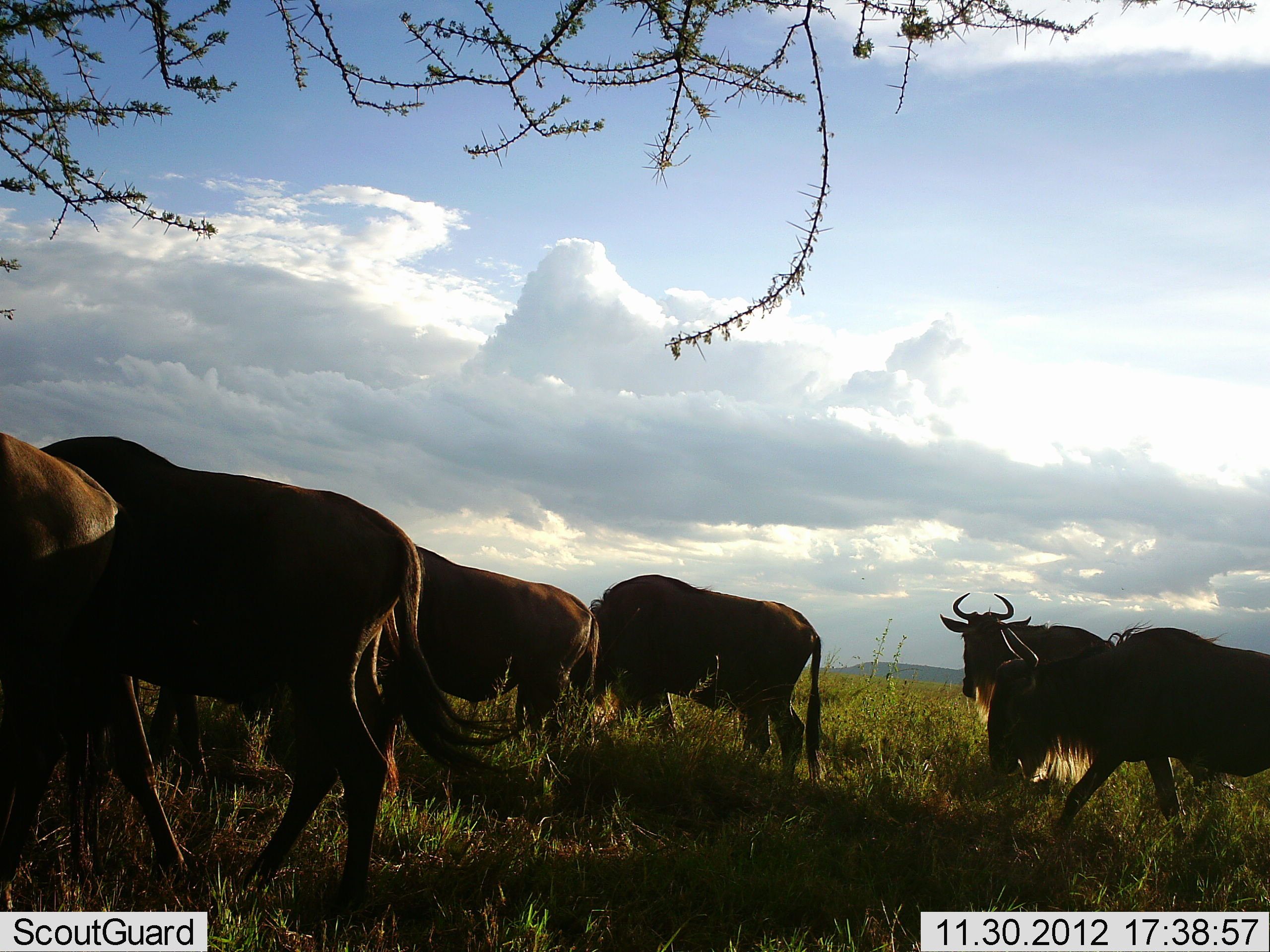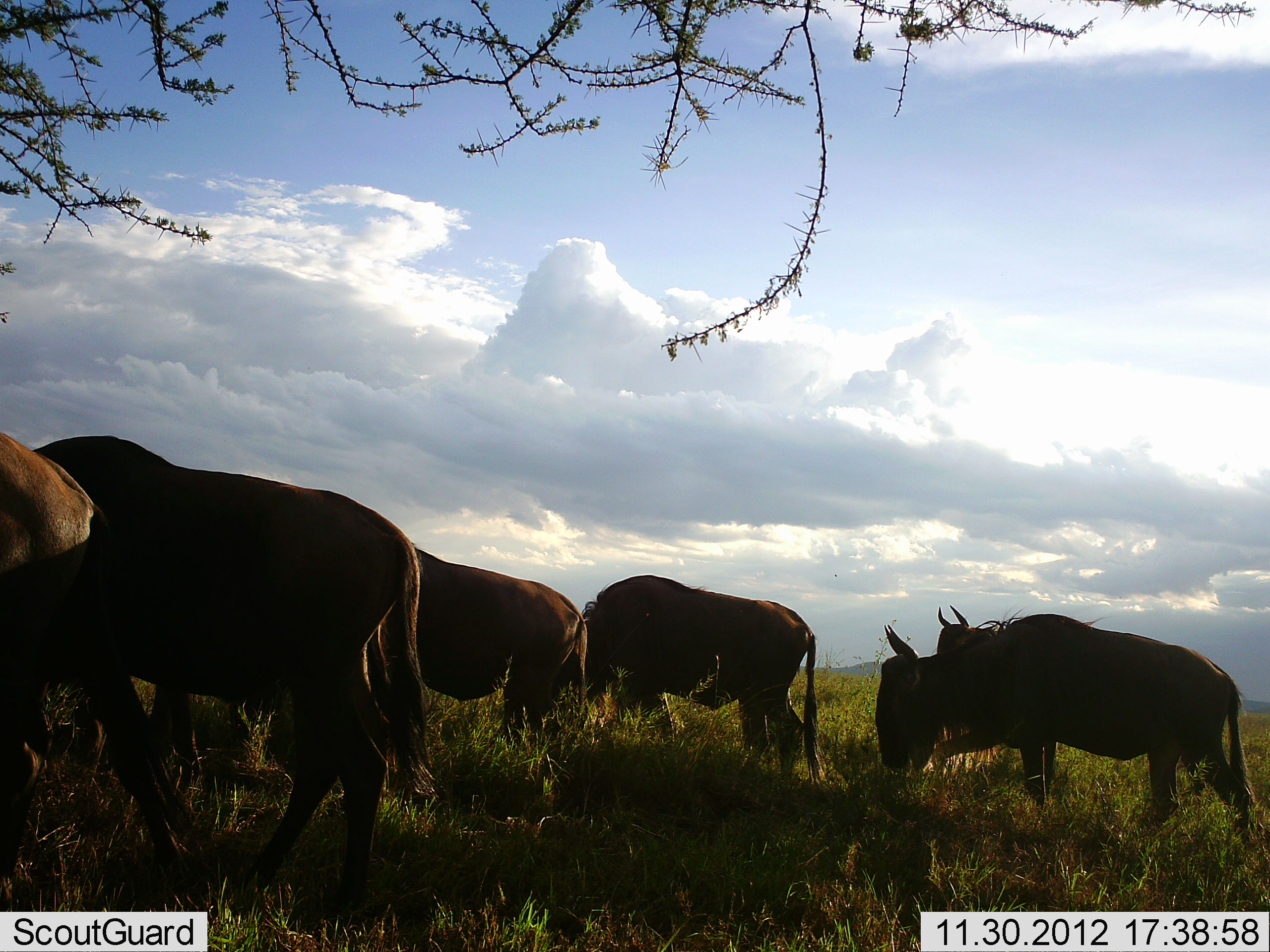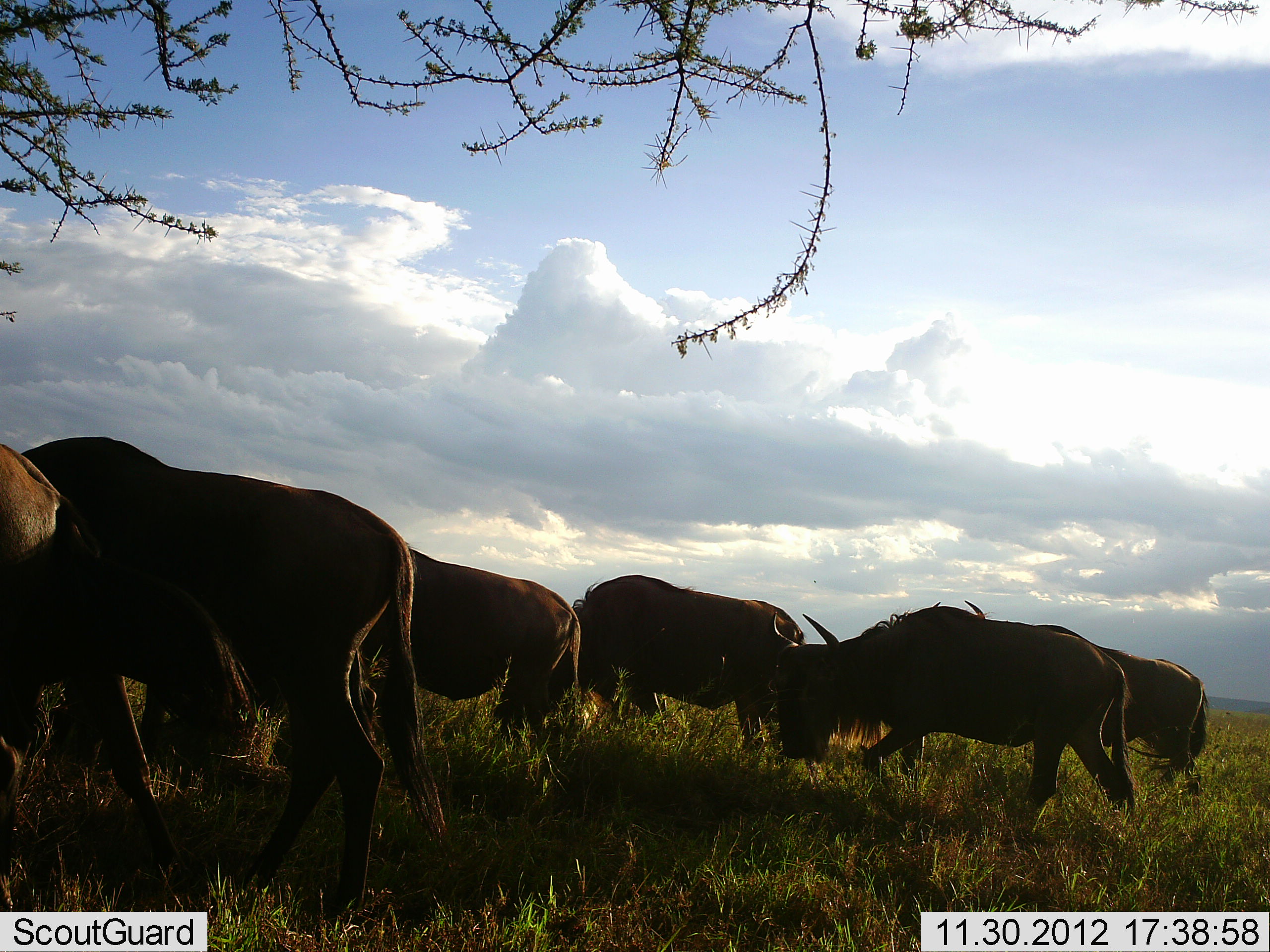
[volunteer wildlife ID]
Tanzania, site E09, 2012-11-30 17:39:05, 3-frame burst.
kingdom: Animalia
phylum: Chordata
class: Mammalia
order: Artiodactyla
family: Bovidae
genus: Connochaetes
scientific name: Connochaetes taurinus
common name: blue wildebeest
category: wildebeest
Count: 6.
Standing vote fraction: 0%.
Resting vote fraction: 0%.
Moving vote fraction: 80%.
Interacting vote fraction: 0%.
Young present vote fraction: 0%.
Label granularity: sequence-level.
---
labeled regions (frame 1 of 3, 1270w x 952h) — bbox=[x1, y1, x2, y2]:
animal: bbox=[35, 434, 535, 910]; bbox=[0, 430, 142, 888]; bbox=[985, 624, 1270, 846]; bbox=[570, 573, 823, 796]; bbox=[374, 542, 600, 778]; bbox=[940, 592, 1108, 701]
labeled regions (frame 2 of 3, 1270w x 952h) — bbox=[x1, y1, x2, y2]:
animal: bbox=[27, 435, 440, 911]; bbox=[874, 612, 1253, 843]; bbox=[927, 605, 1207, 796]; bbox=[0, 431, 115, 894]; bbox=[579, 576, 822, 789]; bbox=[375, 544, 587, 750]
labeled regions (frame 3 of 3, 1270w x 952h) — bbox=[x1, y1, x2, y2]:
animal: bbox=[12, 435, 445, 911]; bbox=[770, 606, 1135, 809]; bbox=[936, 599, 1210, 793]; bbox=[358, 532, 580, 737]; bbox=[0, 440, 101, 881]; bbox=[570, 573, 806, 744]